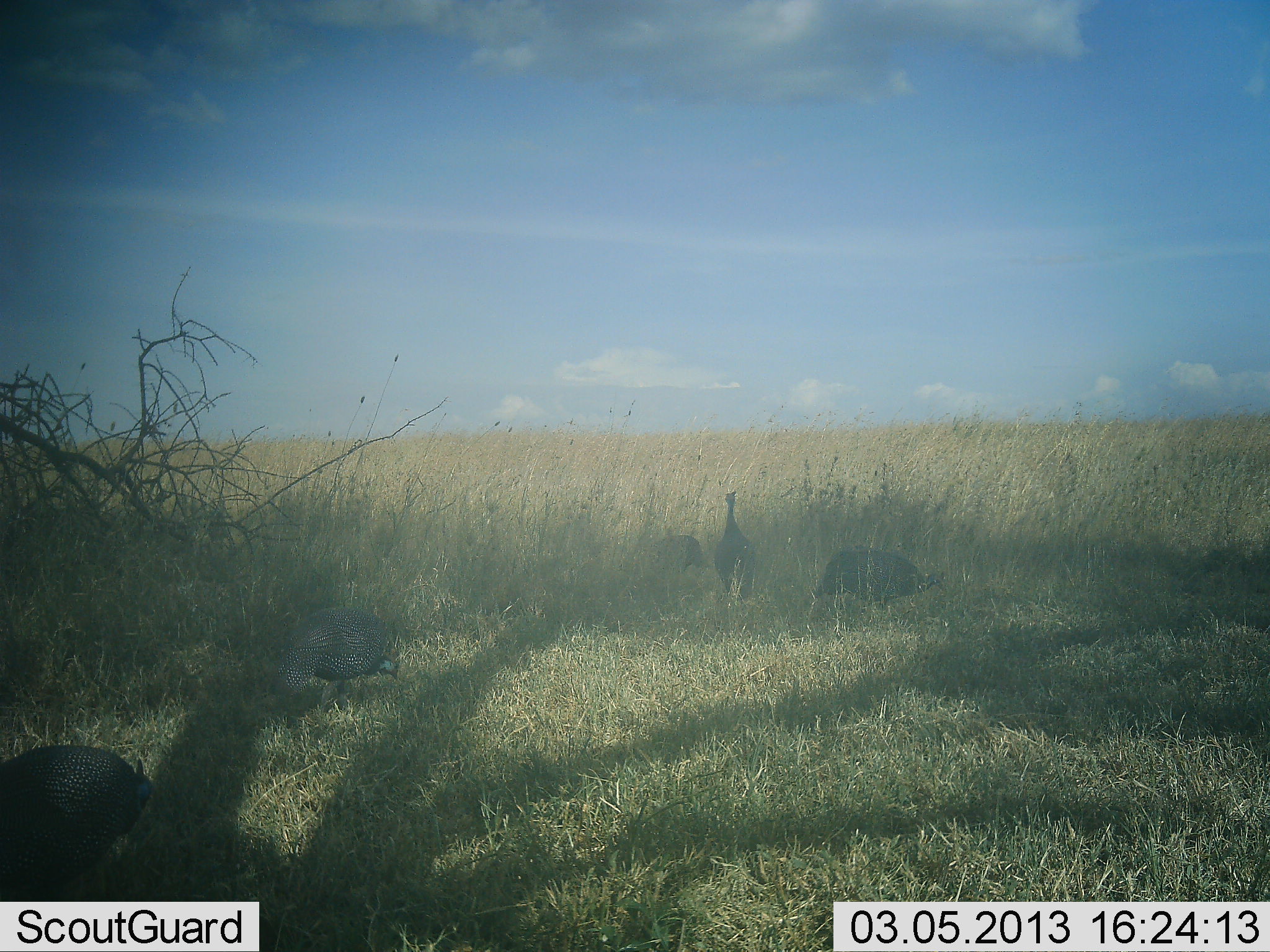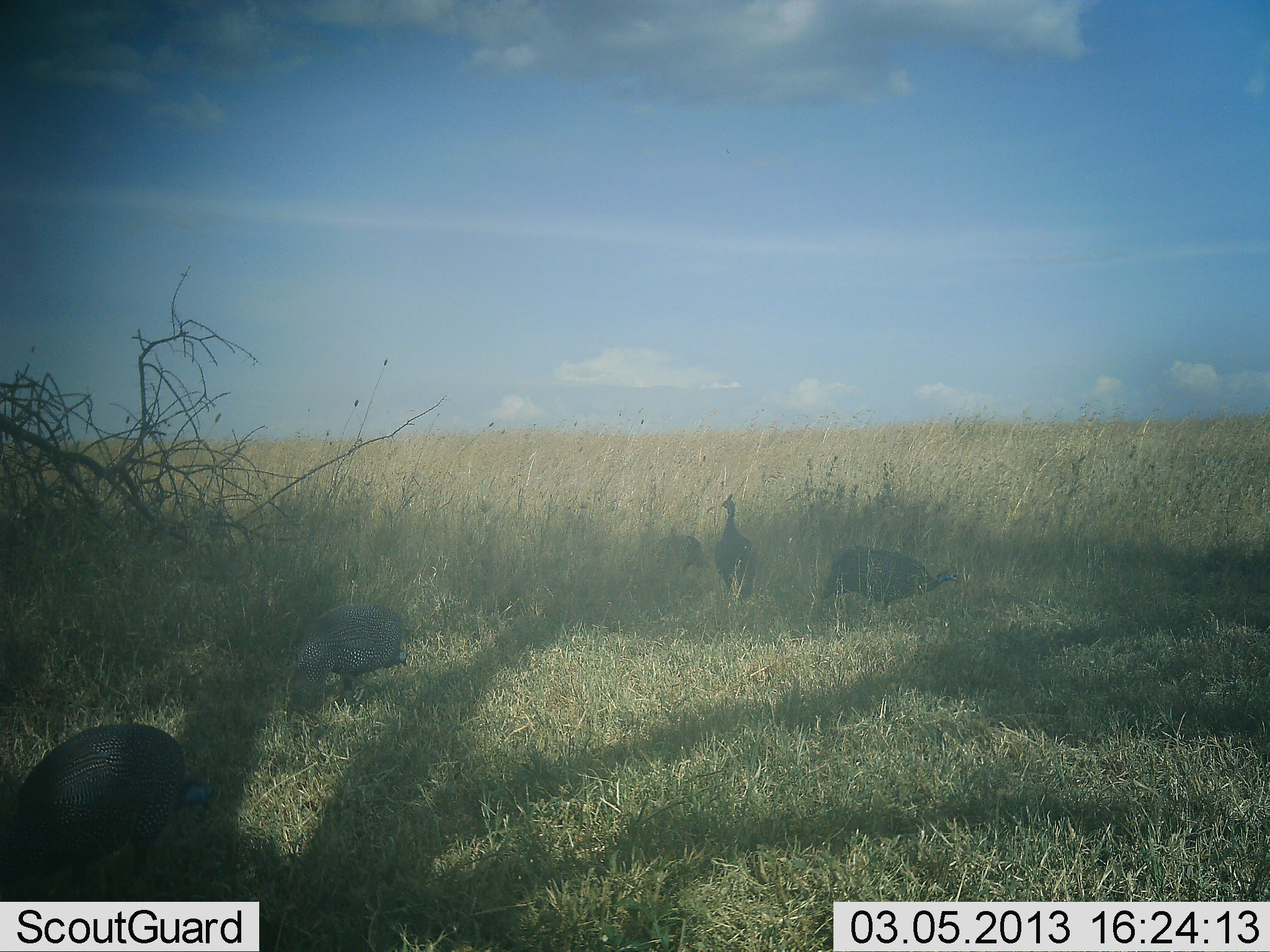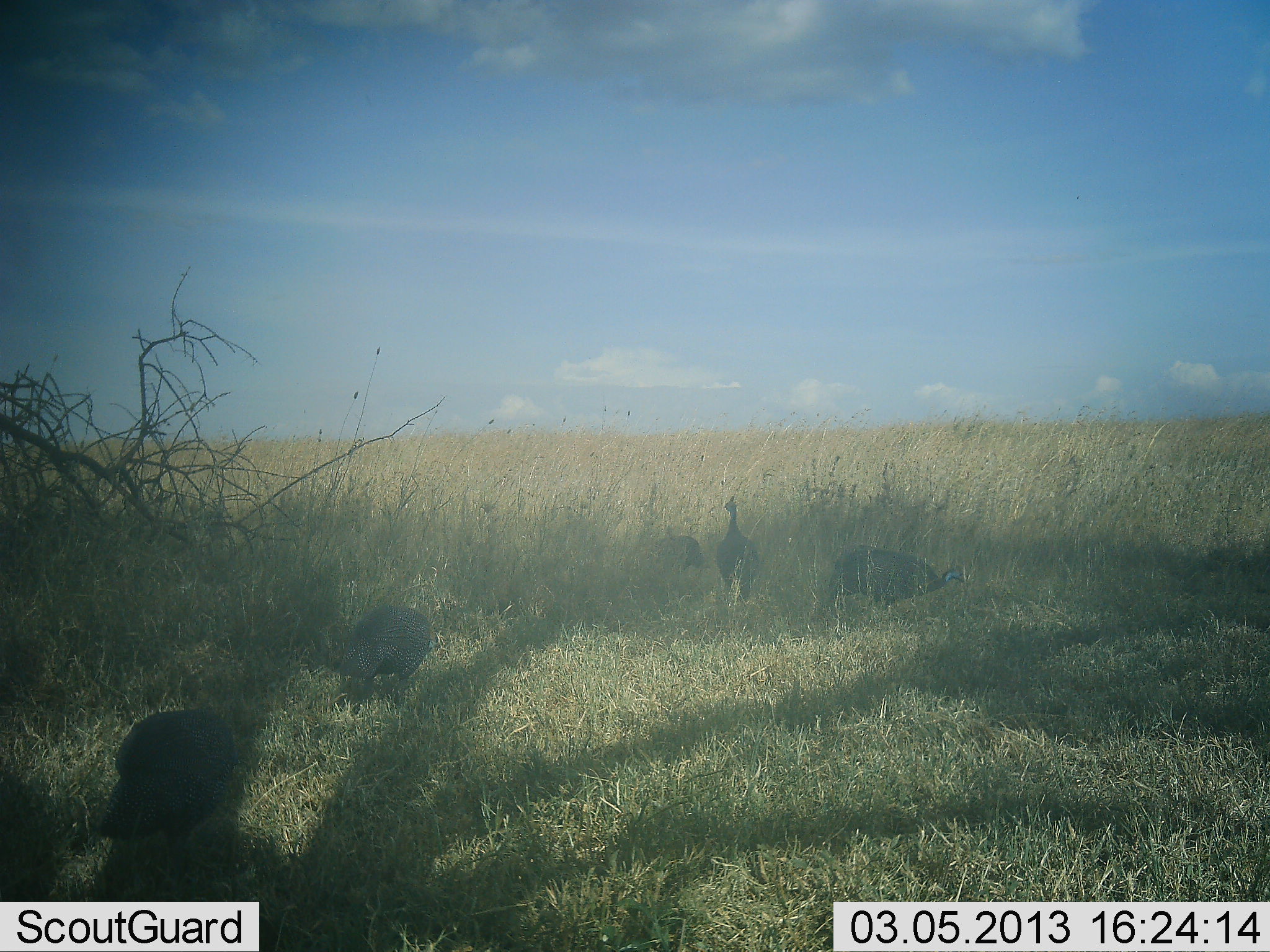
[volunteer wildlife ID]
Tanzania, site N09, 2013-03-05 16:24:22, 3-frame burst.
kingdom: Animalia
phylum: Chordata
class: Aves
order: Galliformes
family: Numididae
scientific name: Numididae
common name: guinea fowl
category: guineafowl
Guineafowl (guinea fowl) (Numididae), count 5. Behavior (volunteer vote fractions): standing 62%, resting 3%, moving 49%, interacting 0%. Young present (vote fraction): 0%. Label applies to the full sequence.